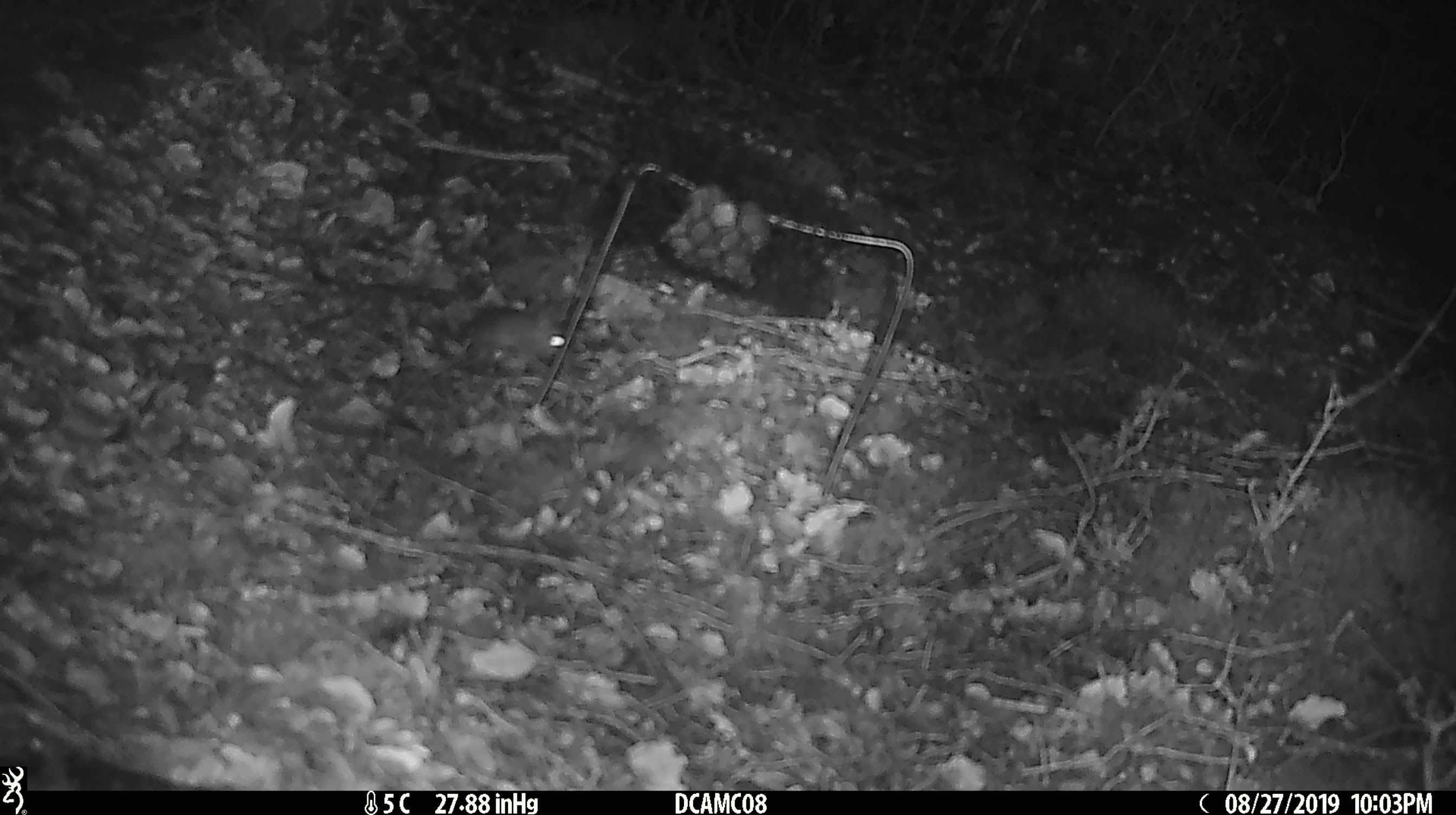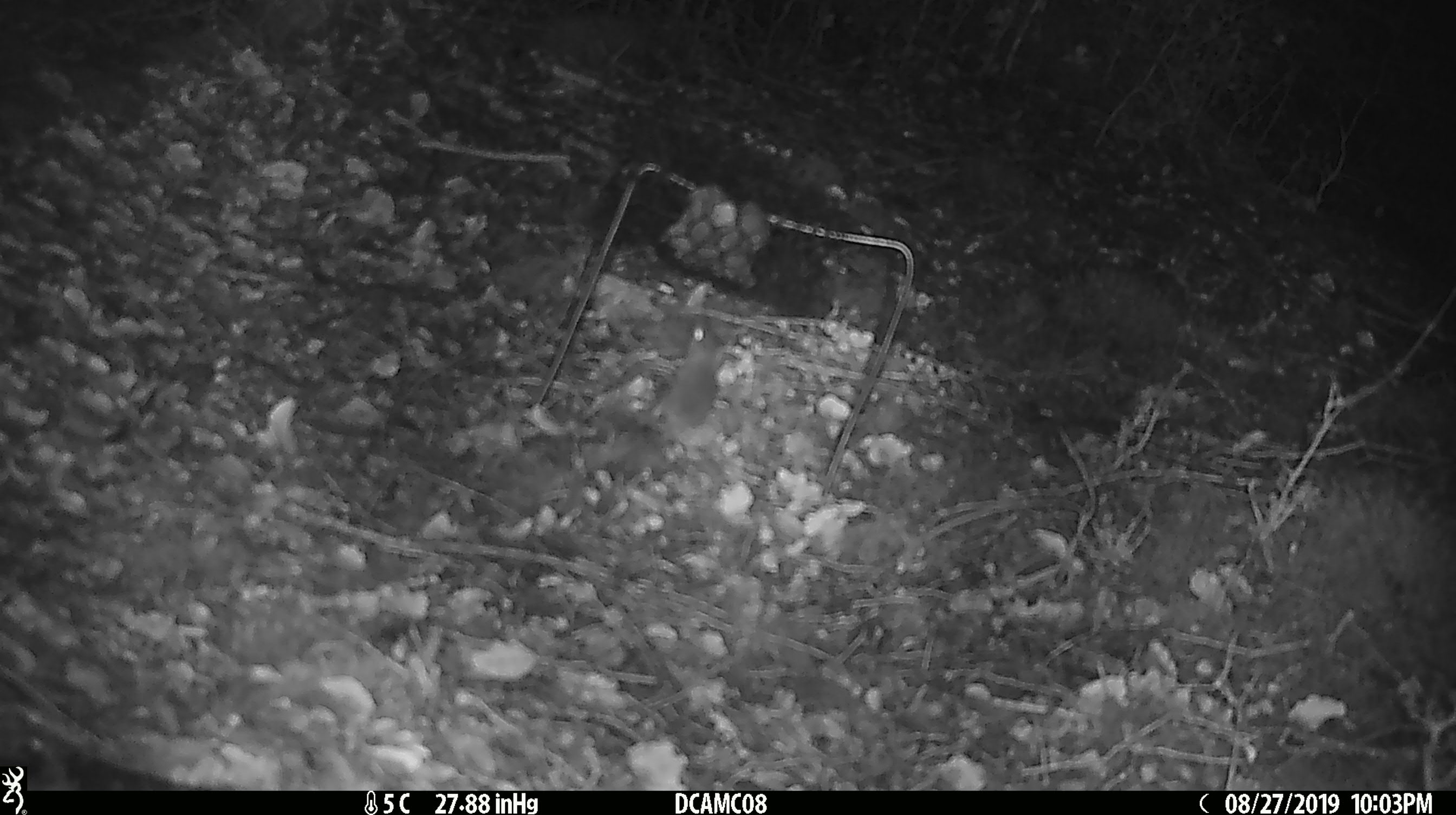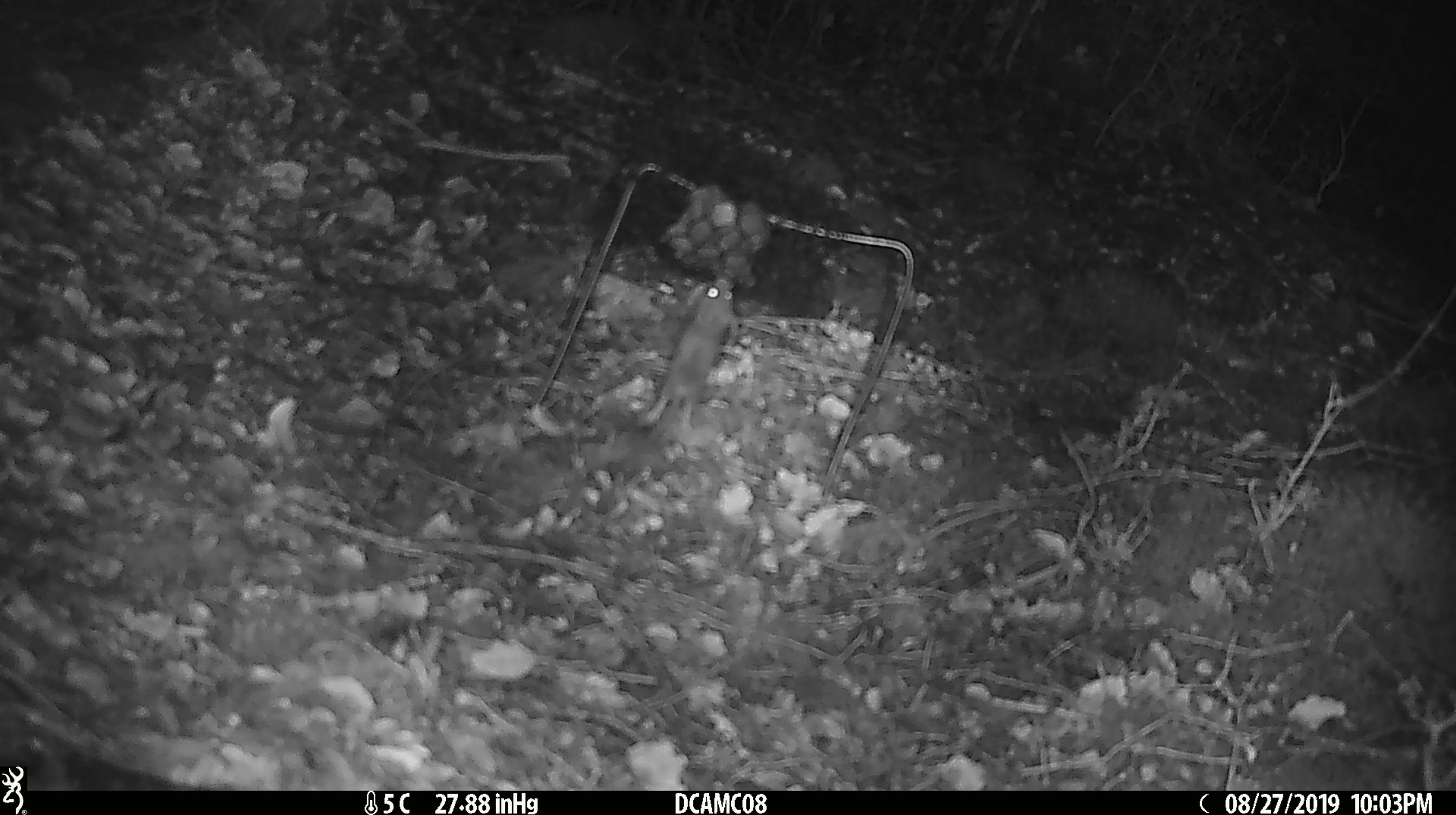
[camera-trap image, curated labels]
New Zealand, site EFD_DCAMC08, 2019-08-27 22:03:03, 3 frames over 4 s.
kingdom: Animalia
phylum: Chordata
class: Mammalia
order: Rodentia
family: Muridae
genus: Mus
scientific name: Mus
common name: mouse